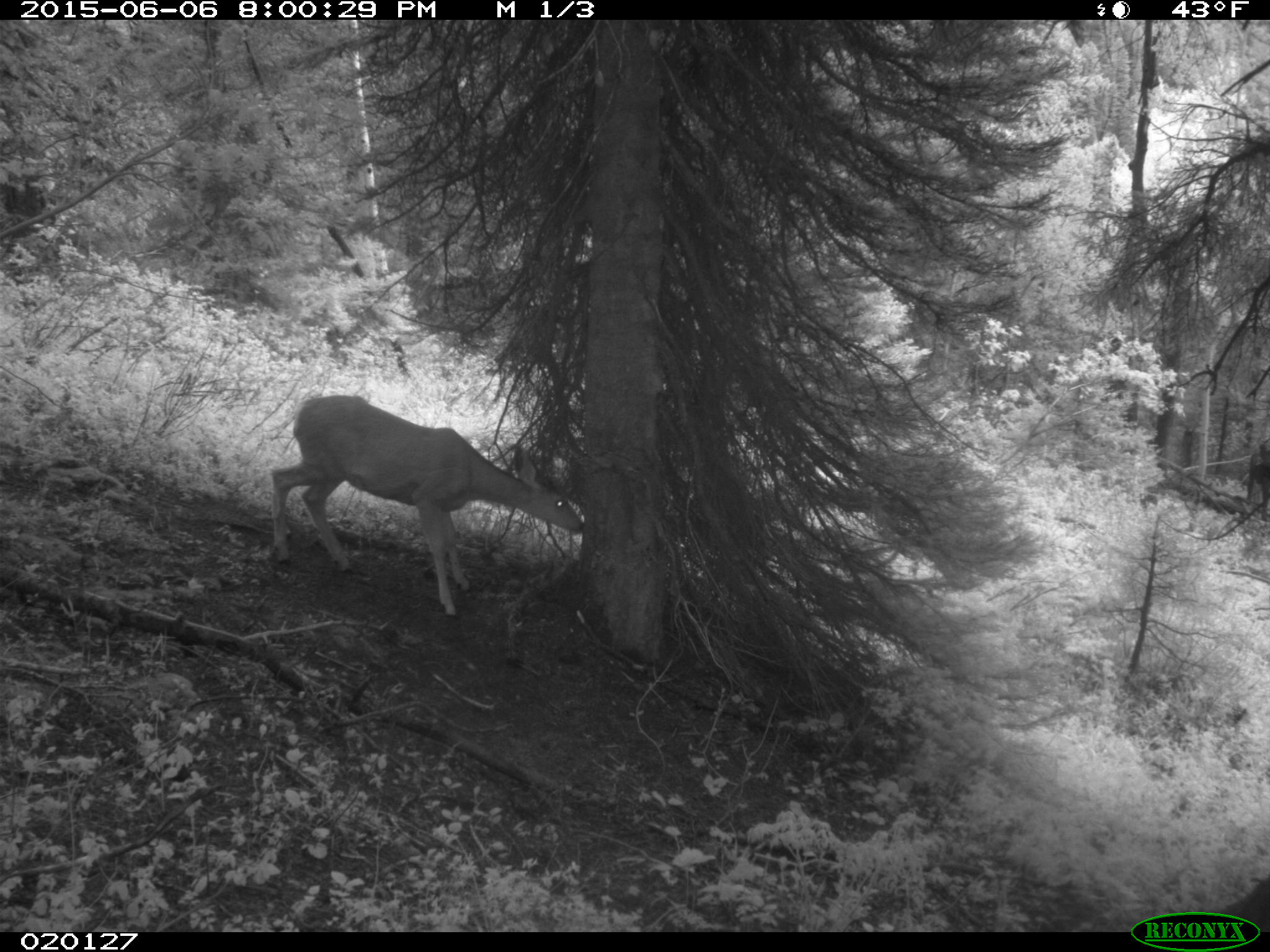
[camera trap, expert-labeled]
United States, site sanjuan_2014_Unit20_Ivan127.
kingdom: Animalia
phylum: Chordata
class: Mammalia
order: Artiodactyla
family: Cervidae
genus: Odocoileus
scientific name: Odocoileus hemionus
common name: mule deer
Odocoileus hemionus (mule deer).